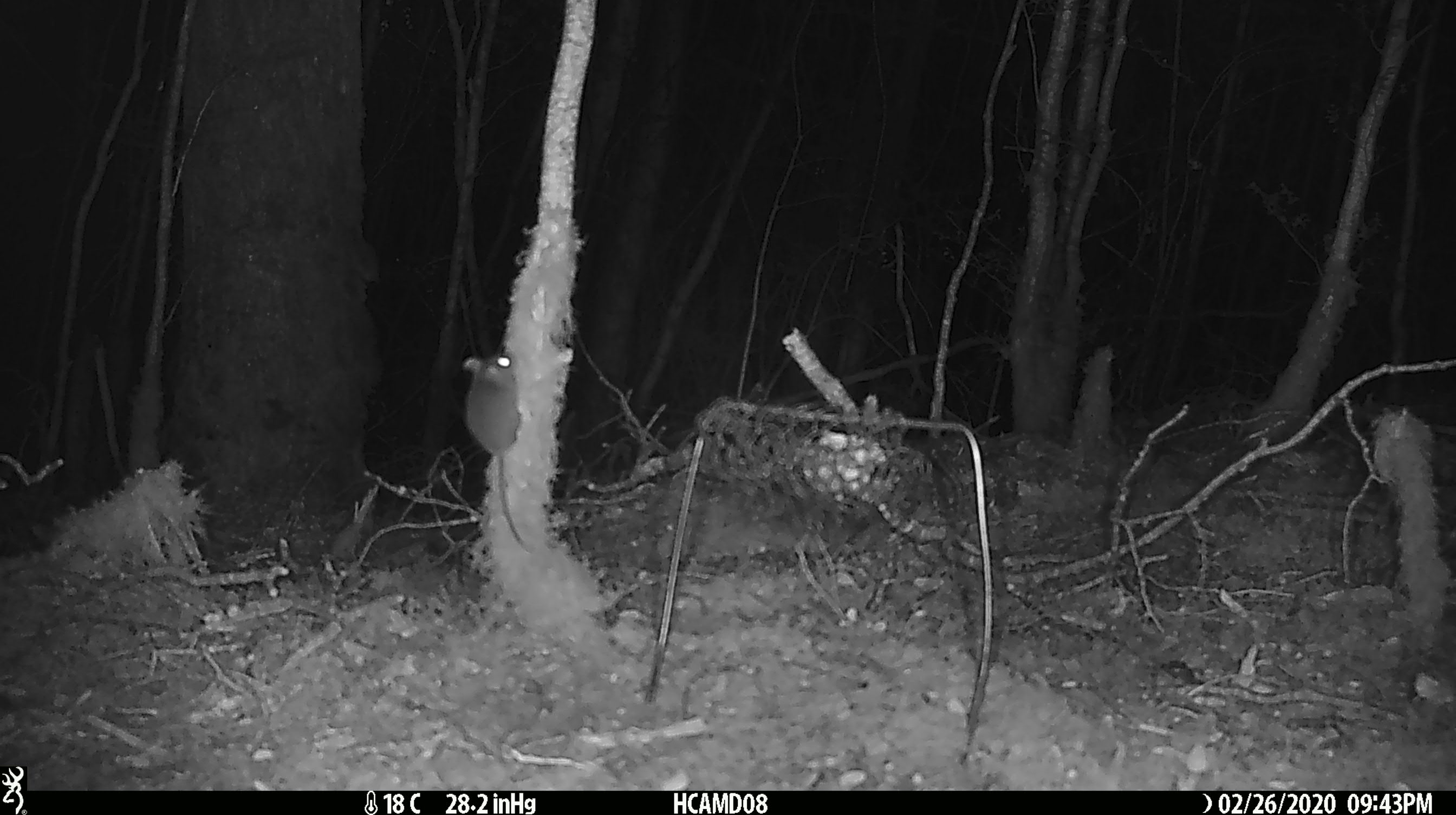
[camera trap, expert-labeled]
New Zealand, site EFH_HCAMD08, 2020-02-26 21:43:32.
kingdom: Animalia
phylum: Chordata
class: Mammalia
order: Rodentia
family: Muridae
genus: Mus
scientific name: Mus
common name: mouse